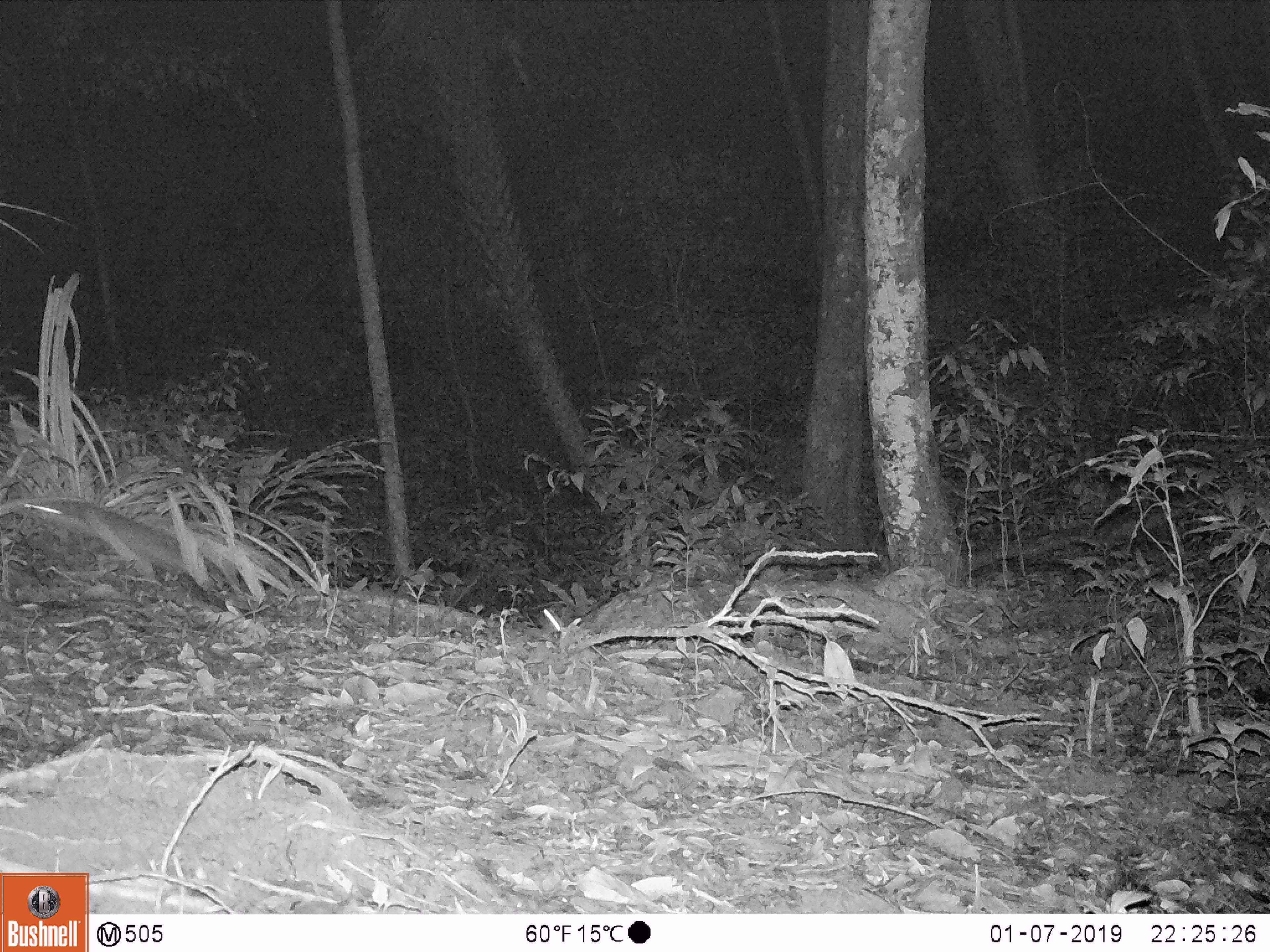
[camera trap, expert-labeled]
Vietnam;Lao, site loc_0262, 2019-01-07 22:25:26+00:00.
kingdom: Animalia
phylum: Chordata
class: Mammalia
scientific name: Mammalia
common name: mammal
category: unidentified small mammal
Unidentified small mammal (mammal) (Mammalia). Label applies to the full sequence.